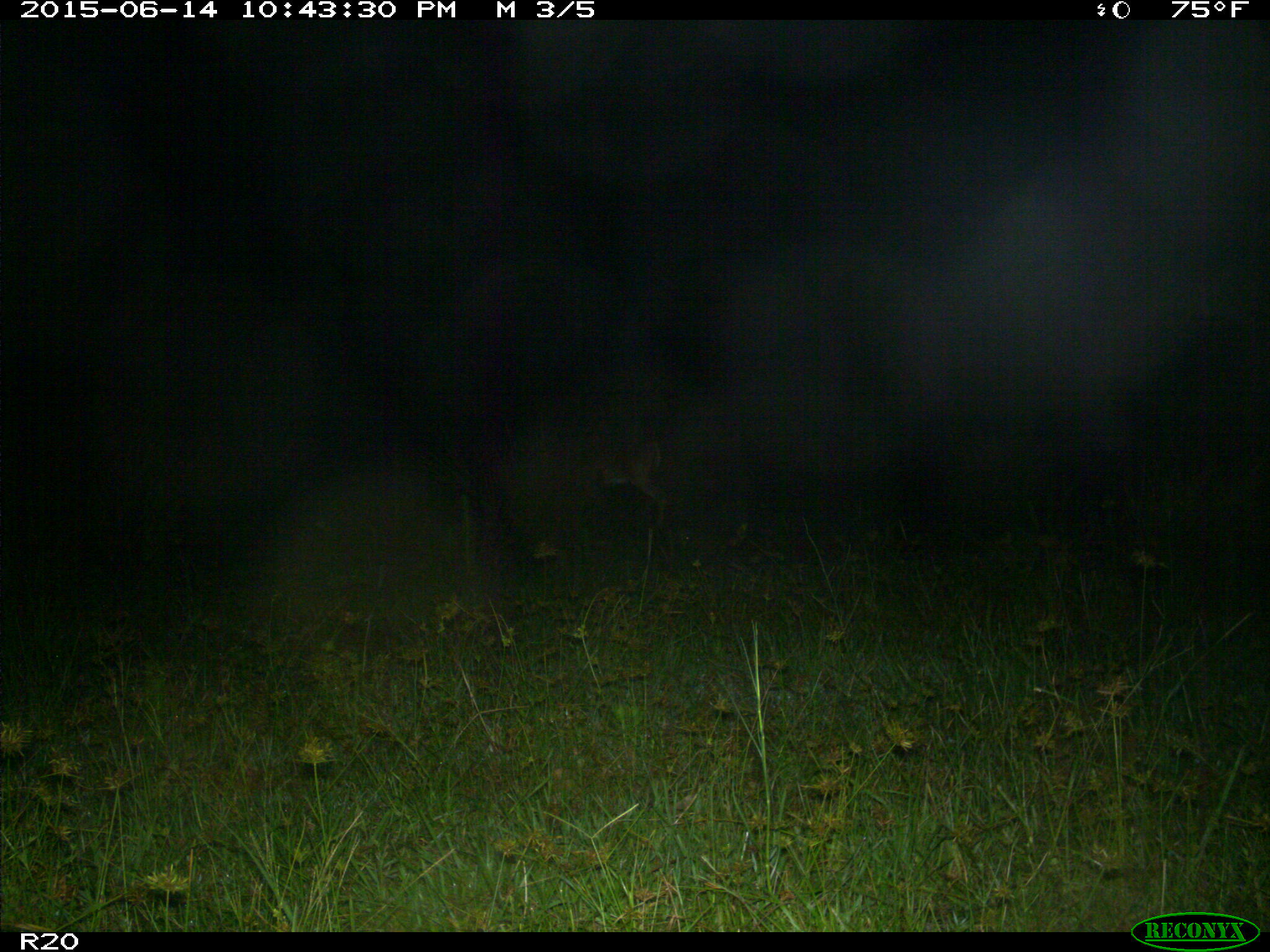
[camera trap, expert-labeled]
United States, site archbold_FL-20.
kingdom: Animalia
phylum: Chordata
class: Mammalia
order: Artiodactyla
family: Cervidae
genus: Odocoileus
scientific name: Odocoileus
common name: deer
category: unidentified deer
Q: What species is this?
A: Unidentified deer (deer) (Odocoileus).